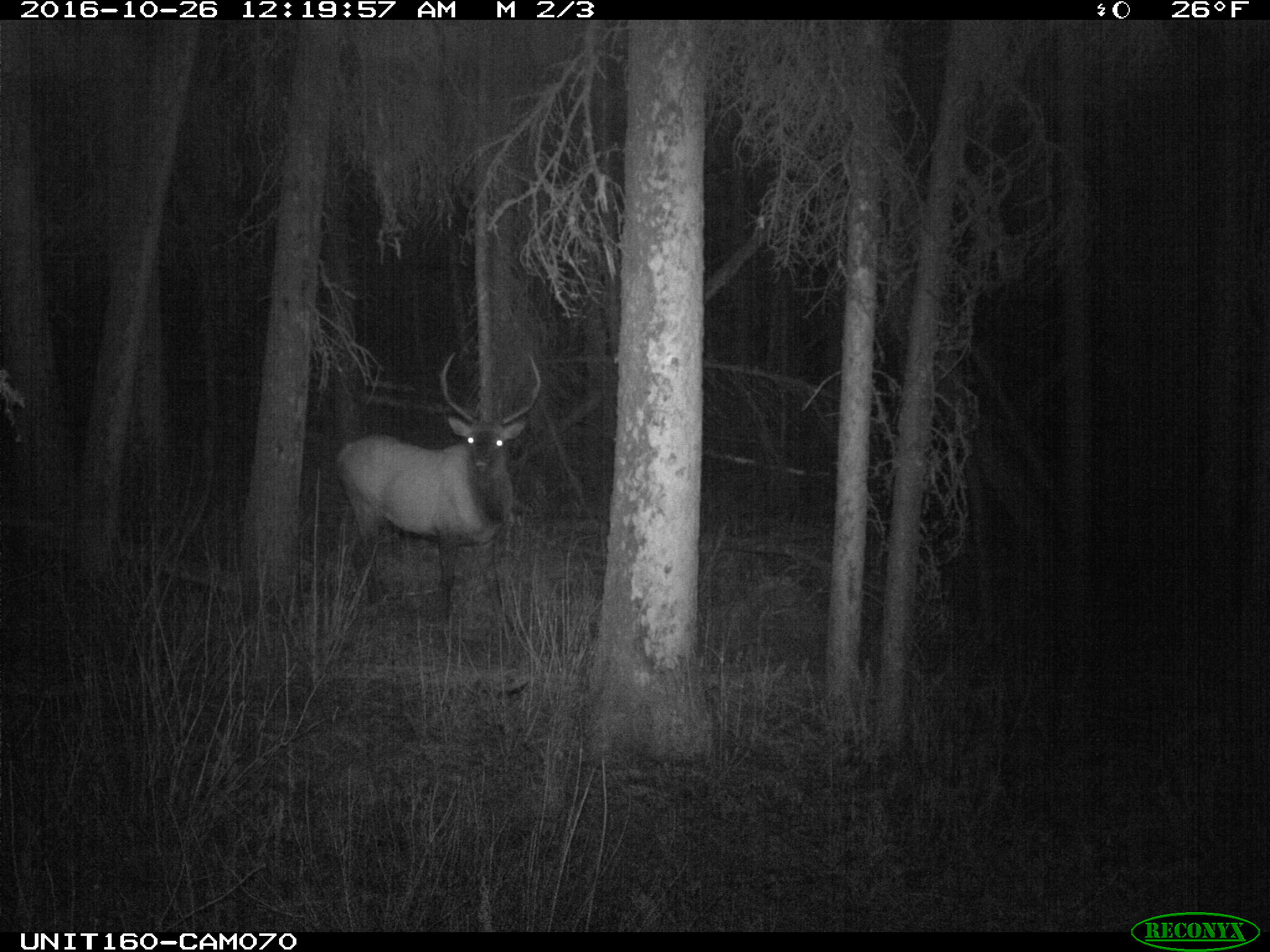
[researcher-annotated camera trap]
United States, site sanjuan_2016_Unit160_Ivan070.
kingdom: Animalia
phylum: Chordata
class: Mammalia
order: Artiodactyla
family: Cervidae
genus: Cervus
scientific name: Cervus elaphus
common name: red deer